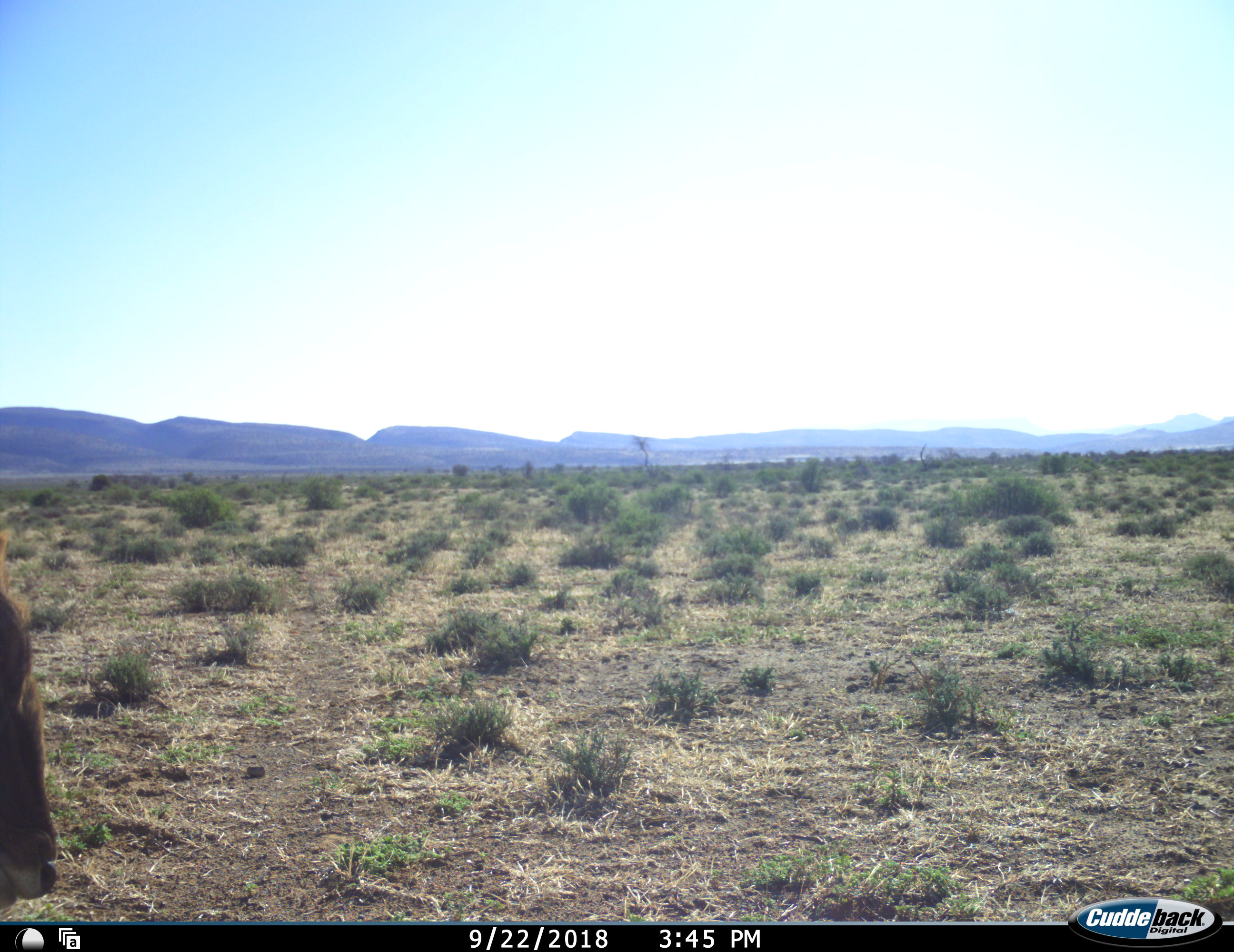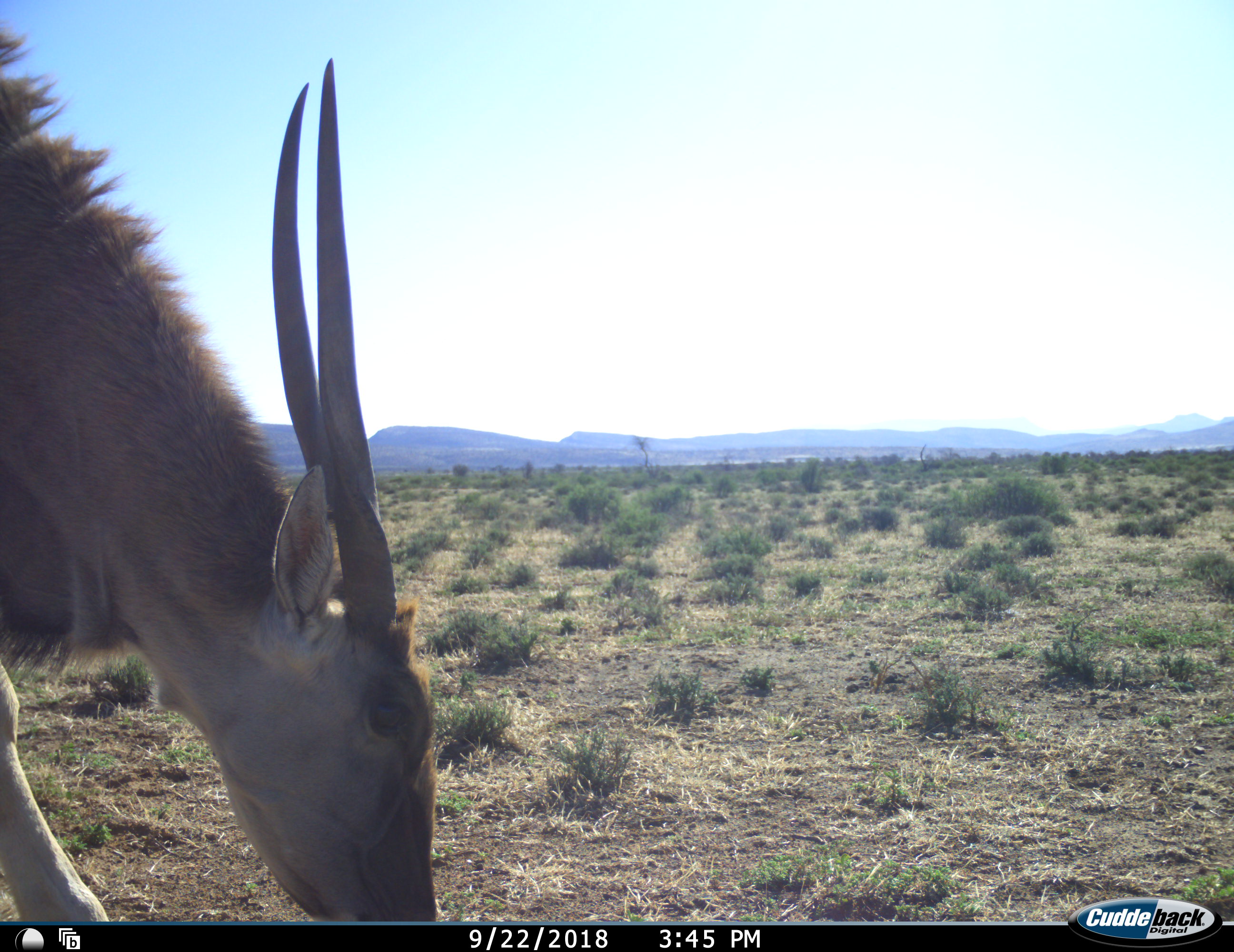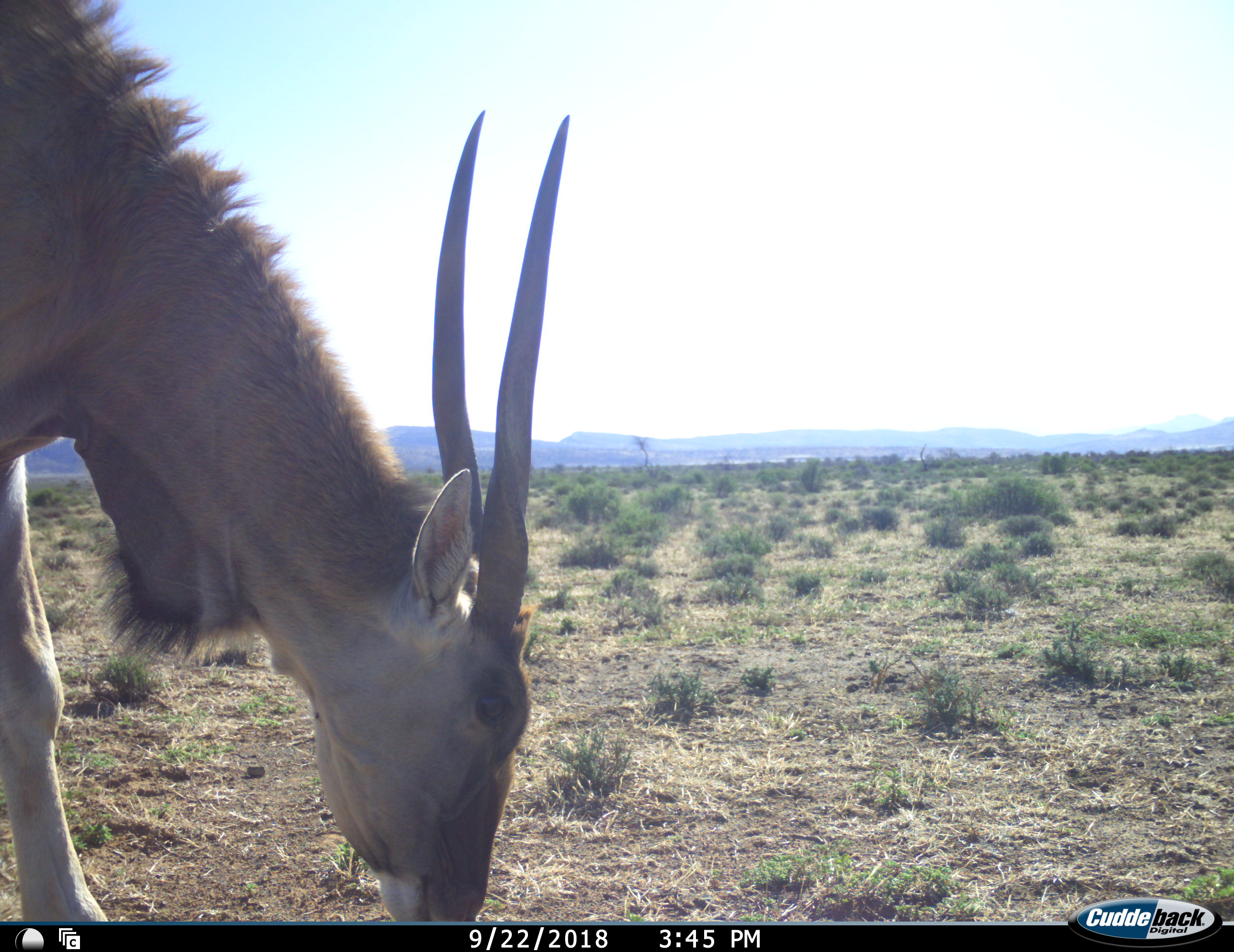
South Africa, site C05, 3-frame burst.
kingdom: Animalia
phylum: Chordata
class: Mammalia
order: Artiodactyla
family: Bovidae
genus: Tragelaphus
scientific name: Tragelaphus oryx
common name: eland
Eland (Tragelaphus oryx), count 1. Behavior (volunteer vote fractions): standing 12%, resting 0%, moving 62%, interacting 0%. Young present (vote fraction): 0%. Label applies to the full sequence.